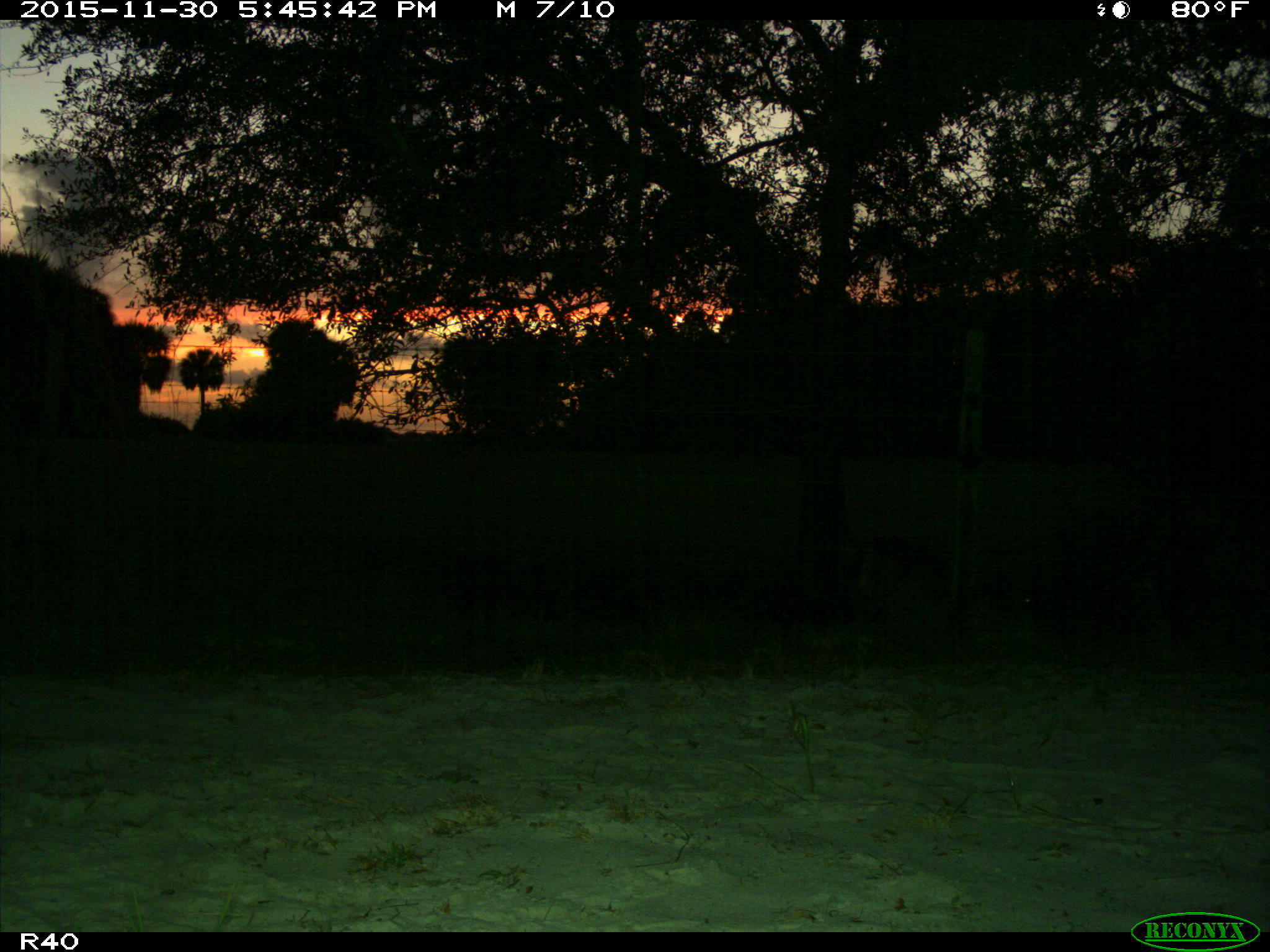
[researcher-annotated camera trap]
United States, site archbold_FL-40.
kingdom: Animalia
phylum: Chordata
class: Mammalia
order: Artiodactyla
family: Cervidae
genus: Odocoileus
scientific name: Odocoileus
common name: deer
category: unidentified deer